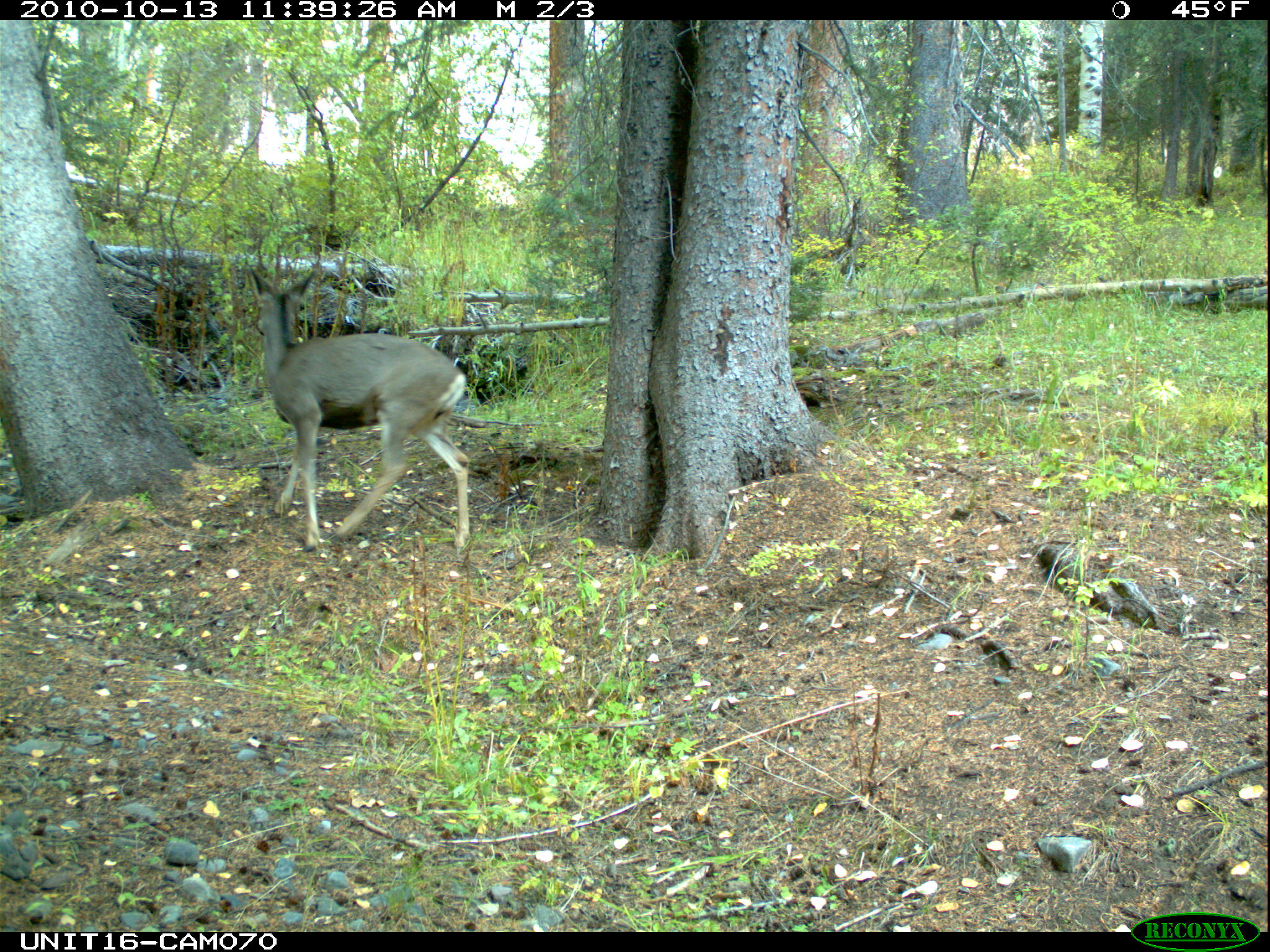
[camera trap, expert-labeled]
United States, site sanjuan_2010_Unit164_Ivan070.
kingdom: Animalia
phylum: Chordata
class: Mammalia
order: Artiodactyla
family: Cervidae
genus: Odocoileus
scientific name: Odocoileus hemionus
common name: mule deer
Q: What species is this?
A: Odocoileus hemionus (mule deer).